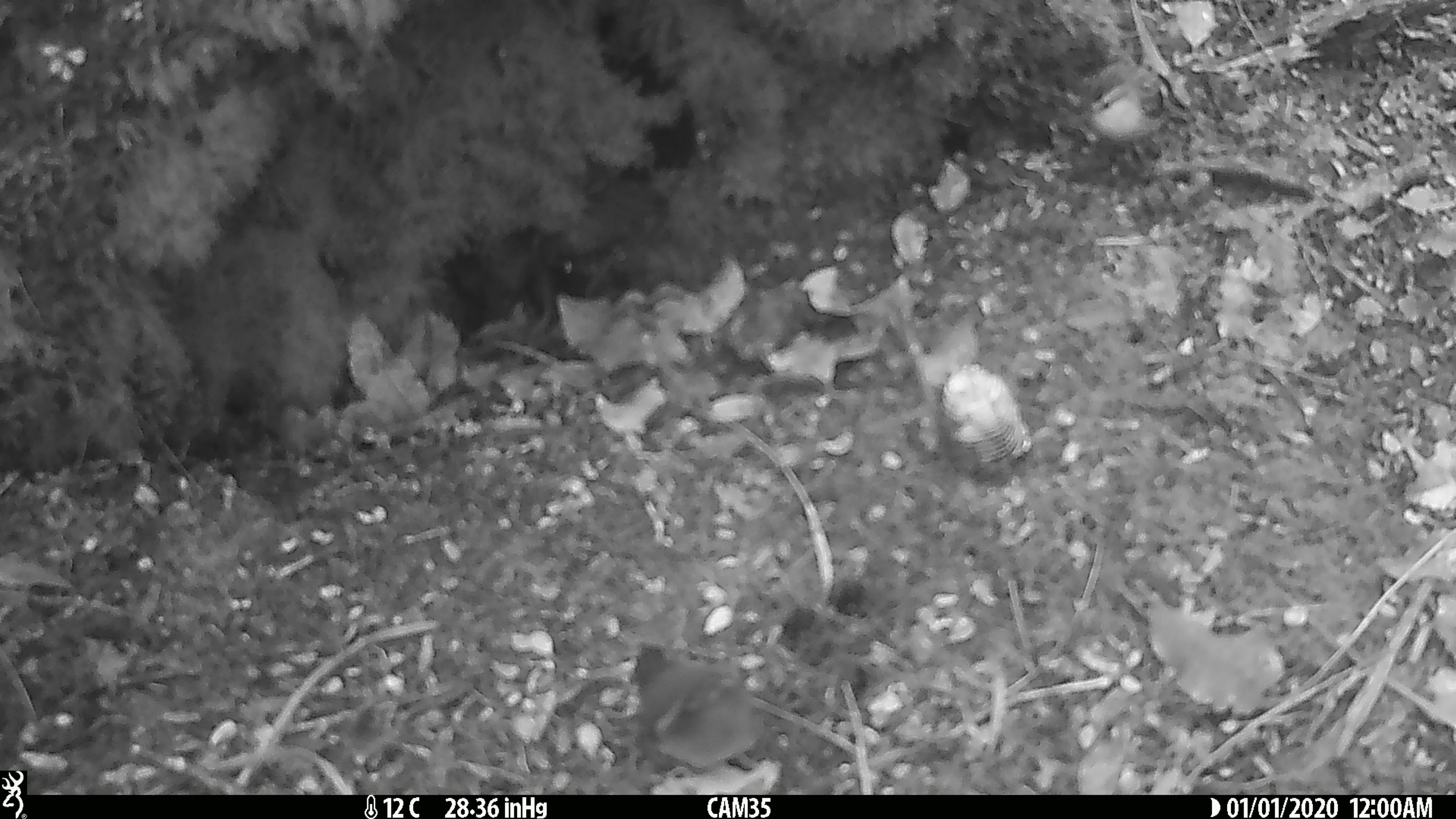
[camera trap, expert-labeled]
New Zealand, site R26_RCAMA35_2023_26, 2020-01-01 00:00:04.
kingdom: Animalia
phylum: Chordata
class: Aves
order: Passeriformes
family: Acanthisittidae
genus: Acanthisitta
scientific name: Acanthisitta chloris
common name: rifleman